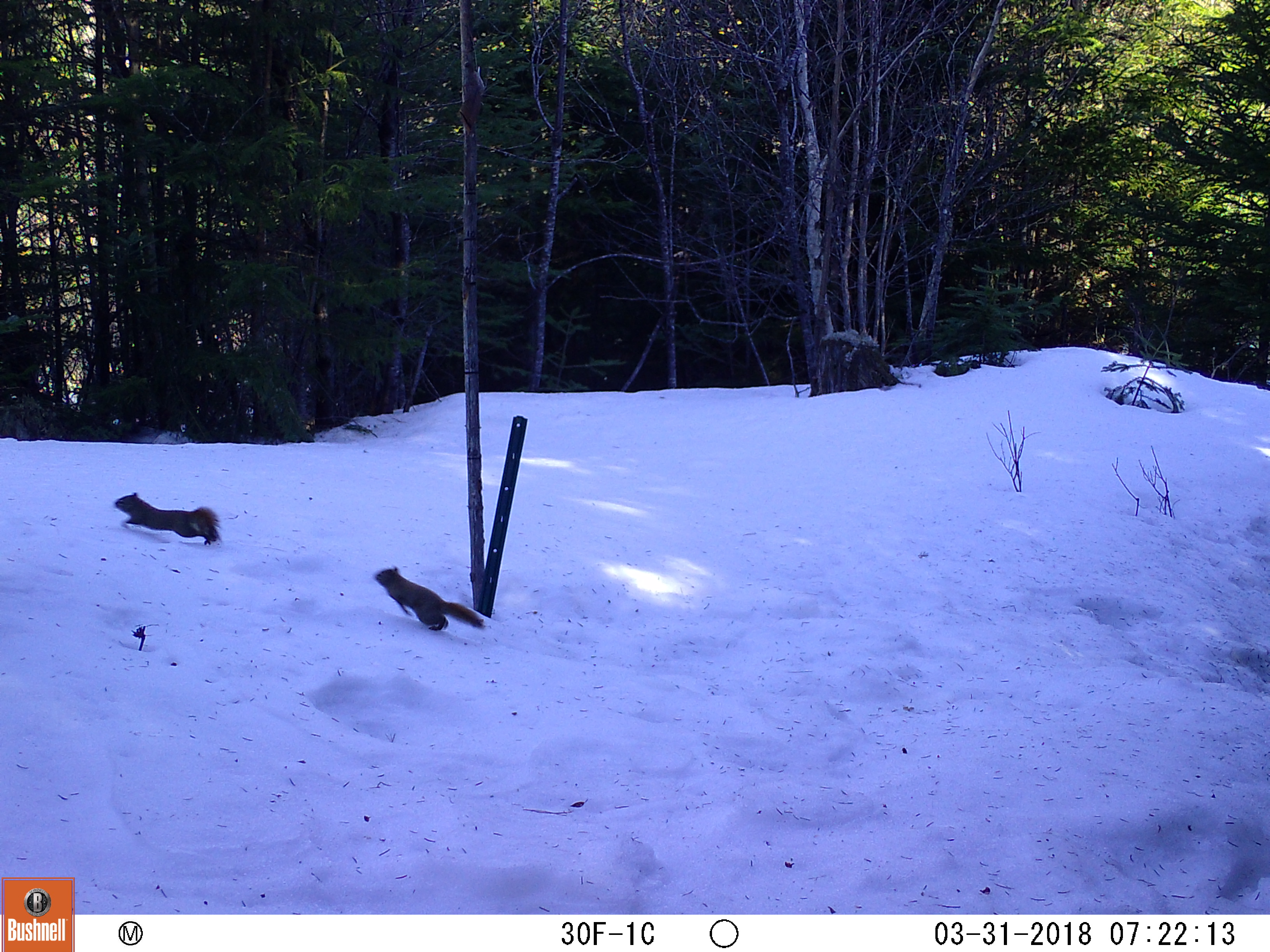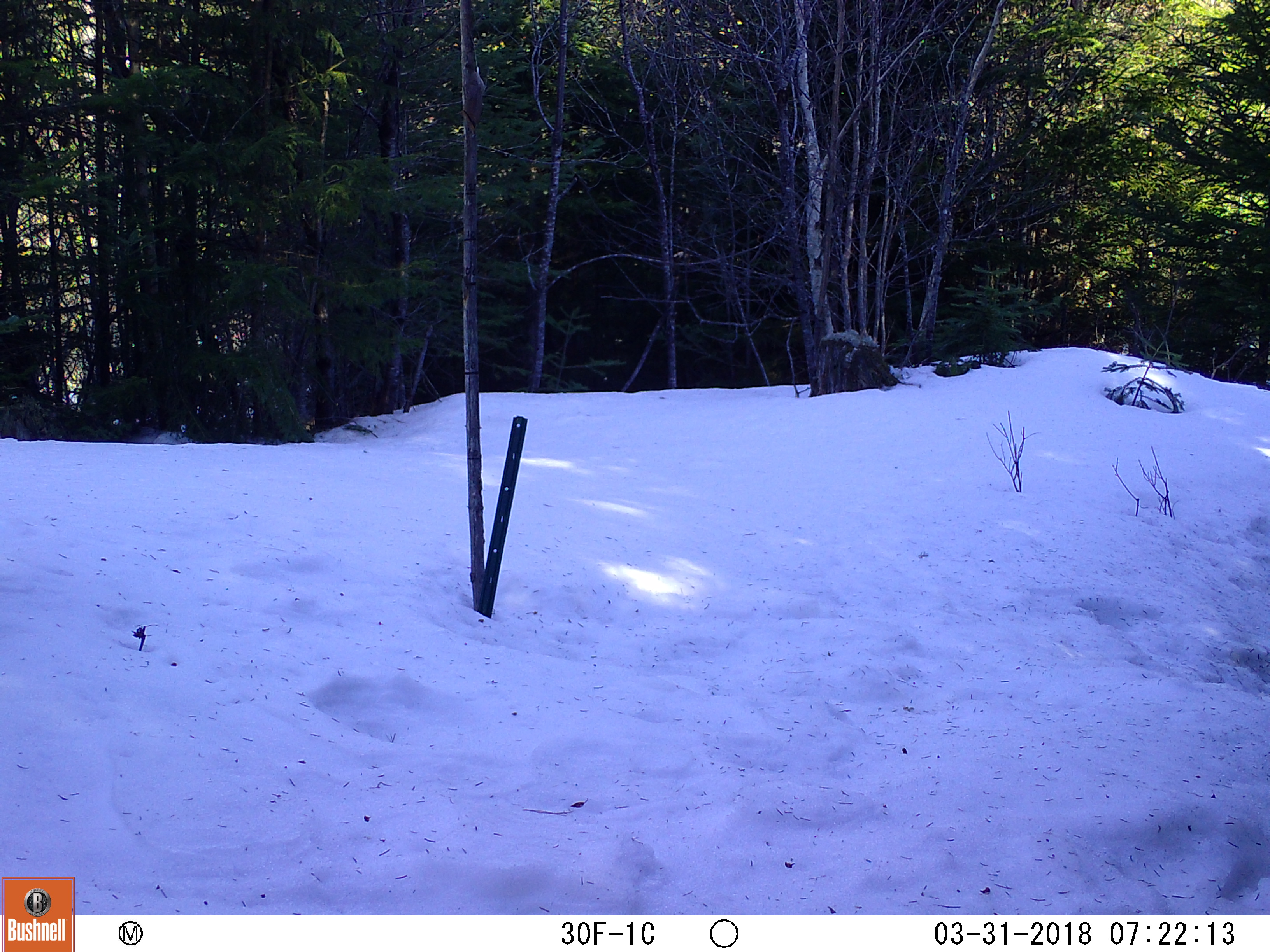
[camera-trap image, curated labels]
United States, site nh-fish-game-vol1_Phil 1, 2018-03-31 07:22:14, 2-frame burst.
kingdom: Animalia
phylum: Chordata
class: Mammalia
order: Rodentia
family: Sciuridae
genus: Tamiasciurus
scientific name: Tamiasciurus hudsonicus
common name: red squirrel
Red squirrel (Tamiasciurus hudsonicus).